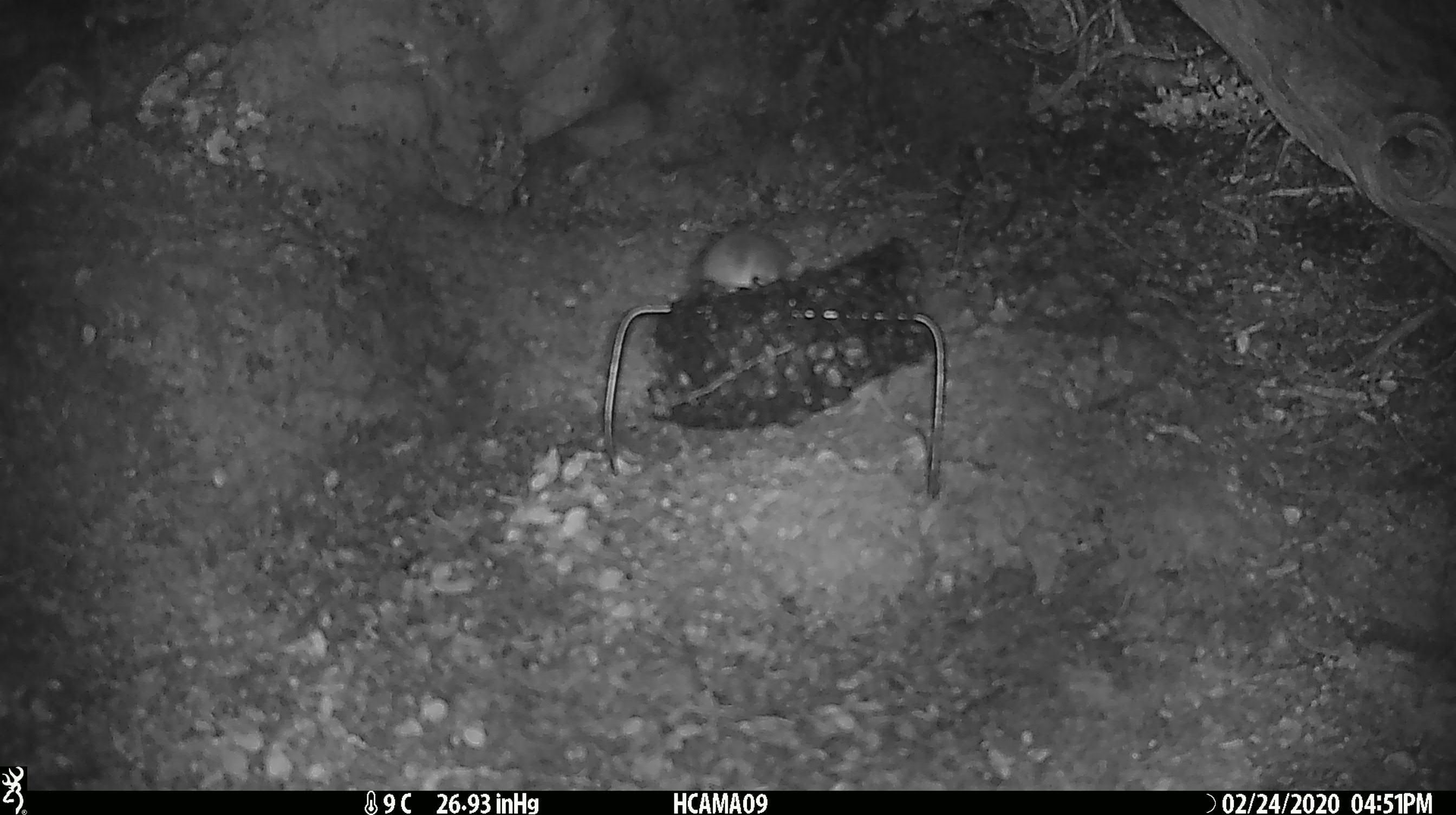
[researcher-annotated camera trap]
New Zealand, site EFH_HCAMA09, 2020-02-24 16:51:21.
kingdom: Animalia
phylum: Chordata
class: Mammalia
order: Rodentia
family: Muridae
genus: Mus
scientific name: Mus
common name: mouse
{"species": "mouse (Mus)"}